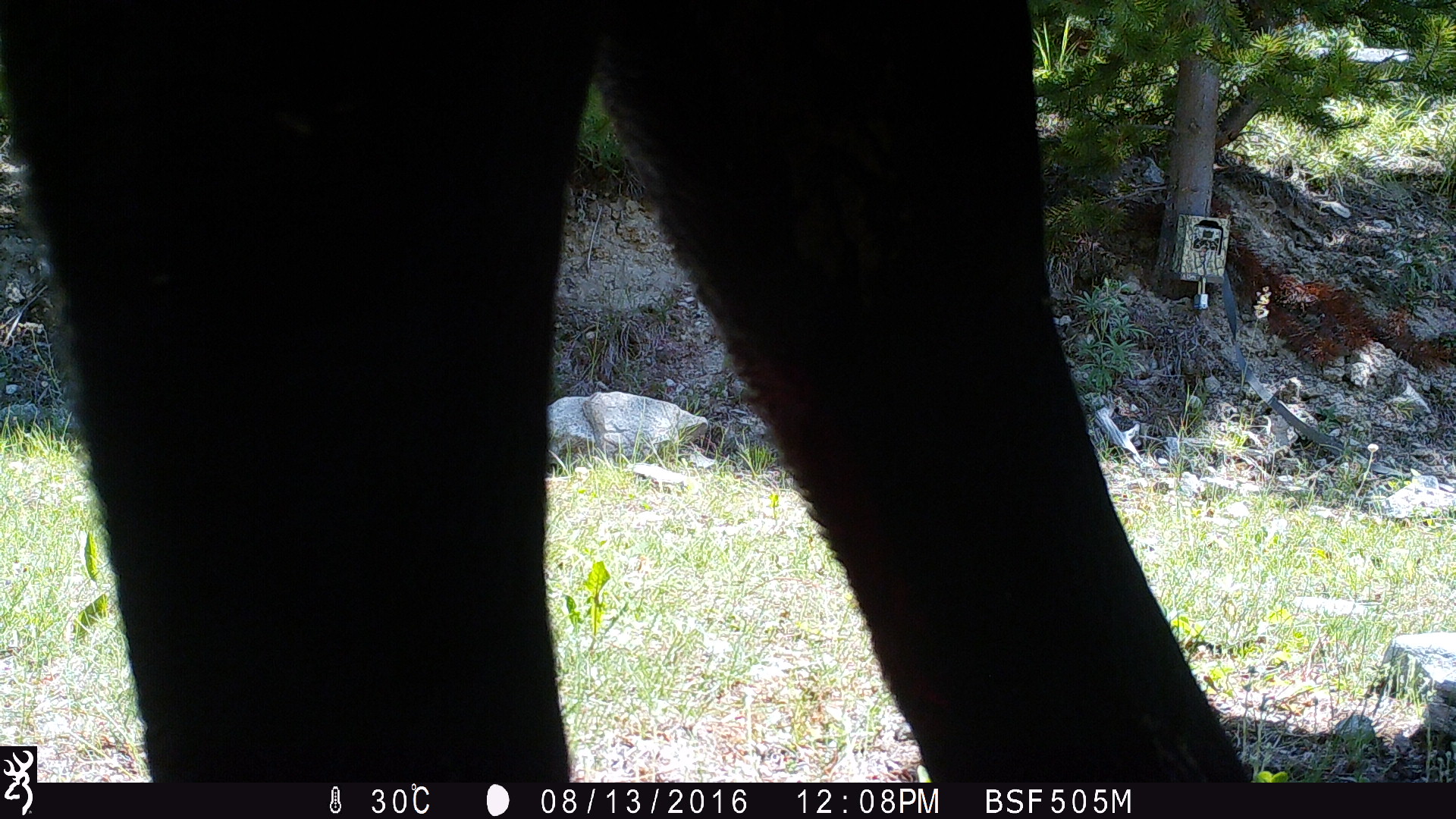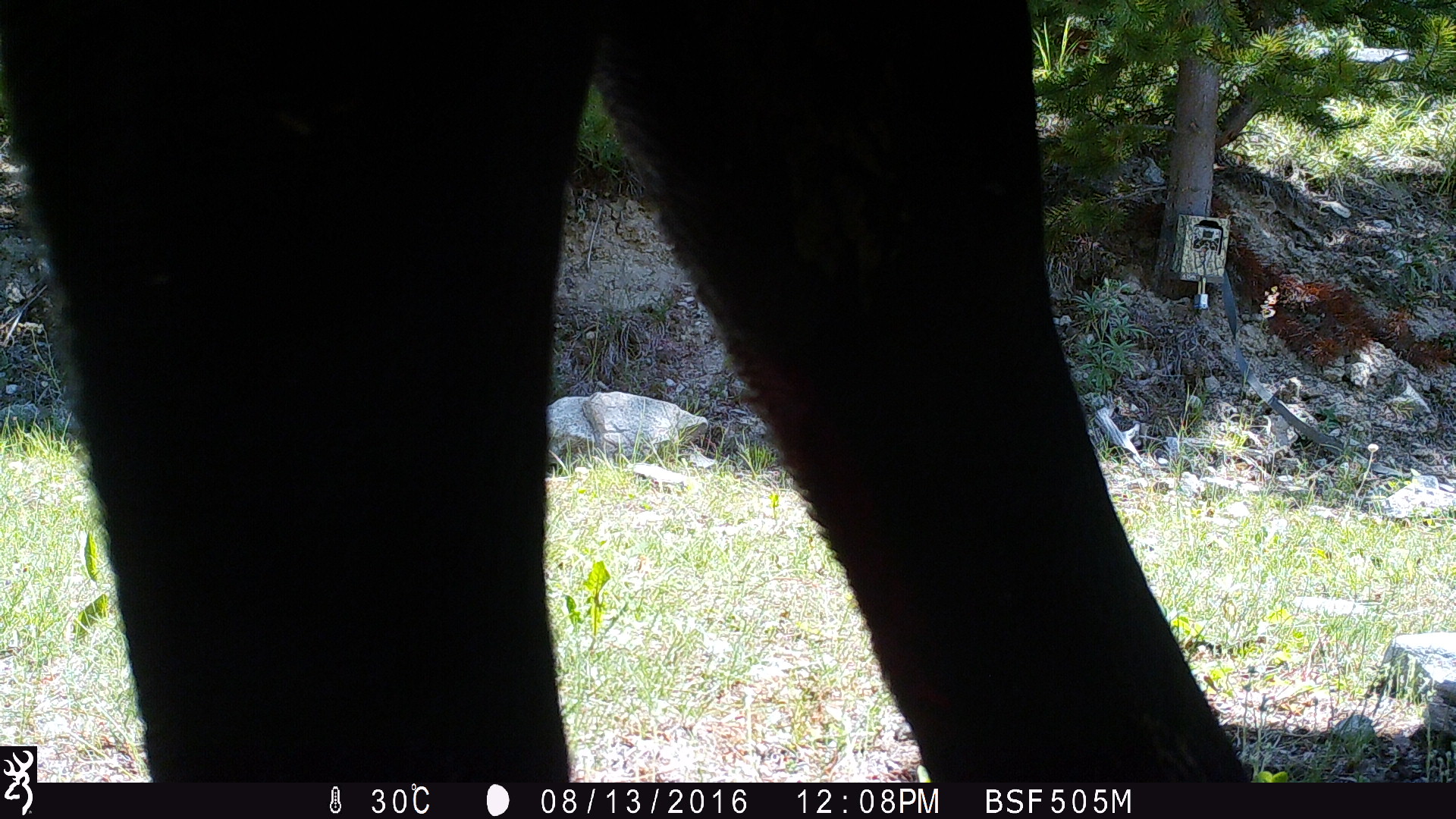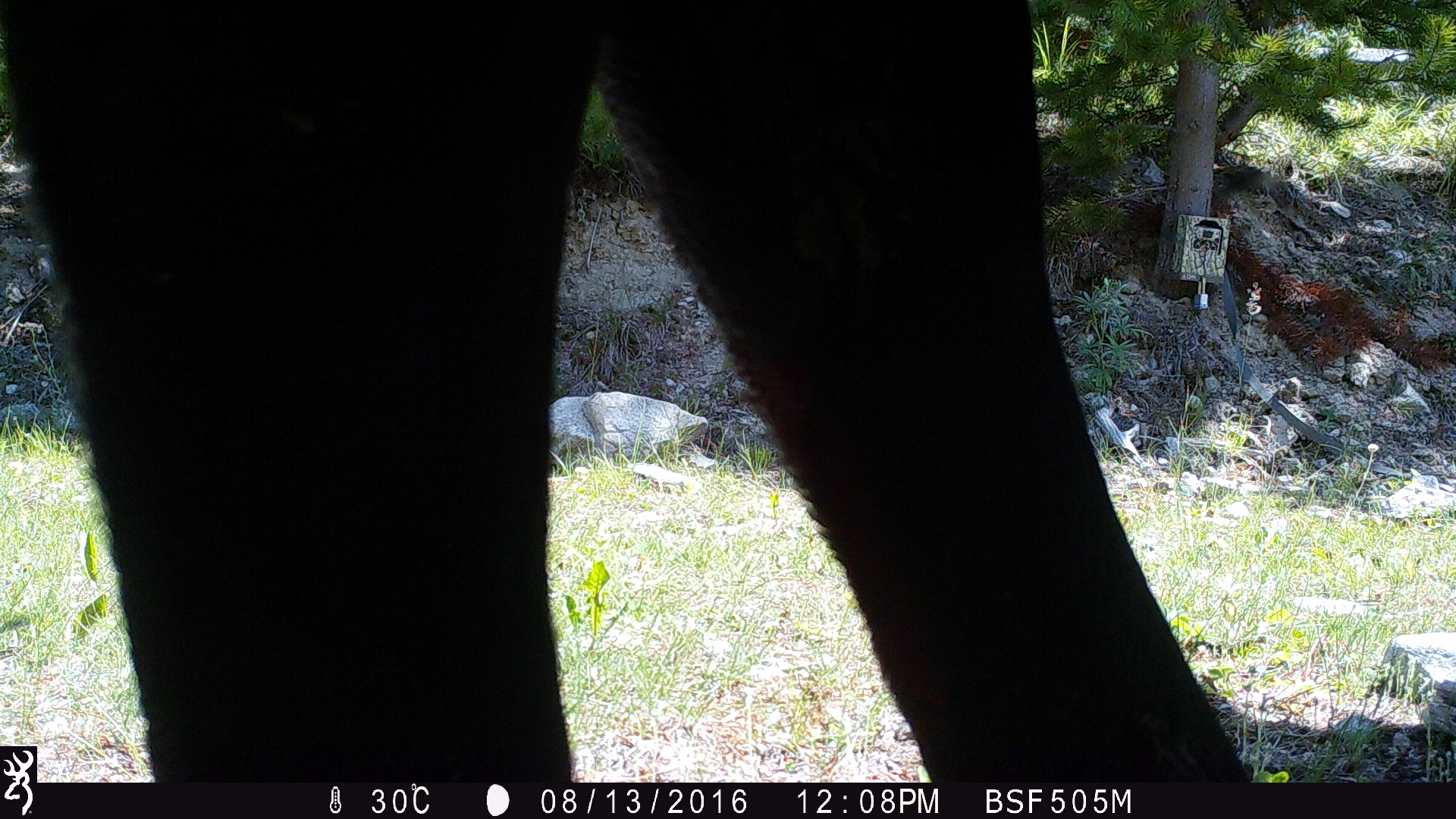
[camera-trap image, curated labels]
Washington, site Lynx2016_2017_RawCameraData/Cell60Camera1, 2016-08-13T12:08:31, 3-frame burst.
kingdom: Animalia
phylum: Chordata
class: Mammalia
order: Artiodactyla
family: Bovidae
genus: Bos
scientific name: Bos taurus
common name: domestic cattle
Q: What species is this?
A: Domestic cattle (Bos taurus).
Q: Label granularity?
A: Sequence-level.